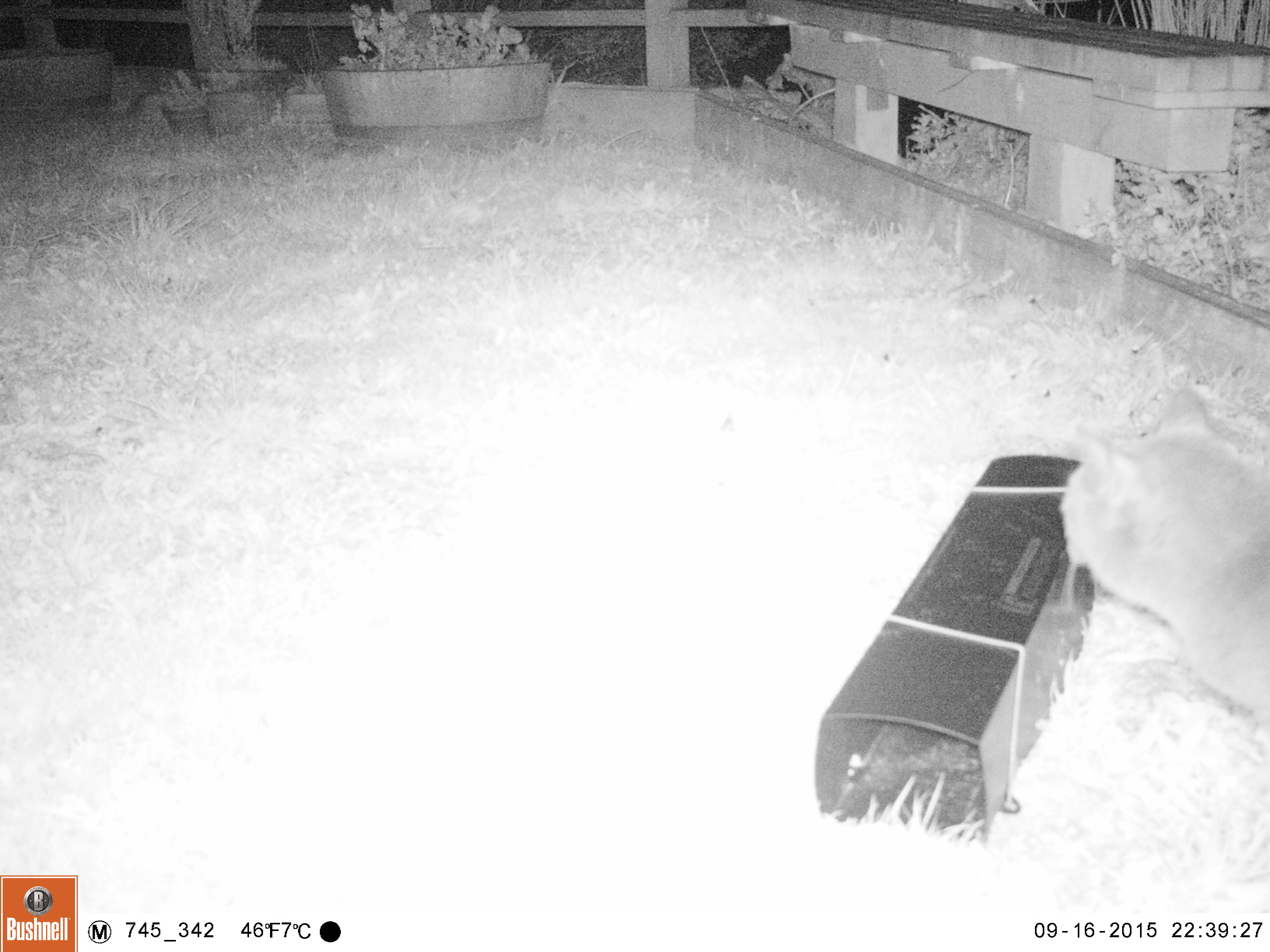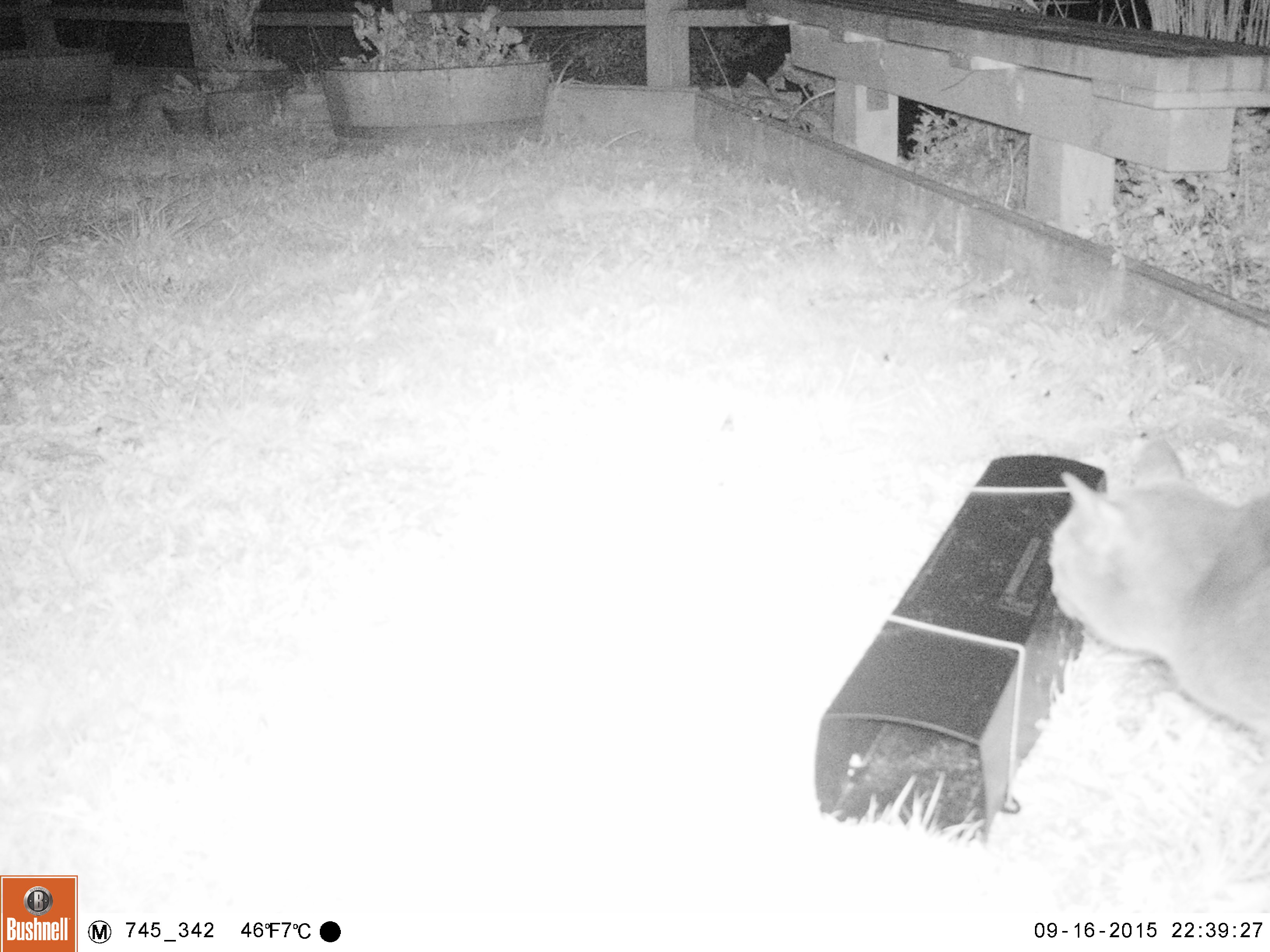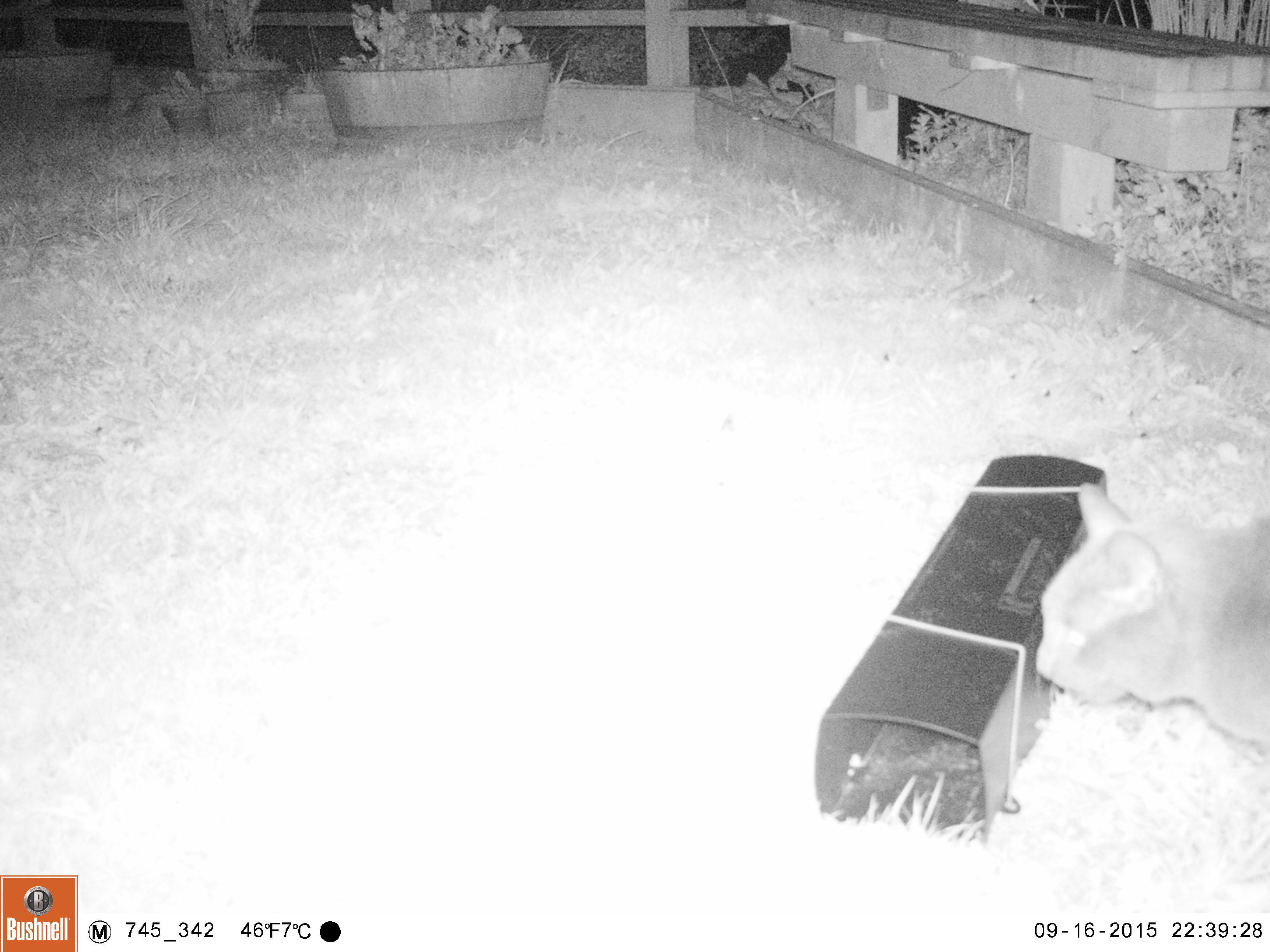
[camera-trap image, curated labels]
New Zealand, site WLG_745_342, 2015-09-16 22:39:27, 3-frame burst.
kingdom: Animalia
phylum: Chordata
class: Mammalia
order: Carnivora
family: Felidae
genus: Felis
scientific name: Felis catus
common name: domestic cat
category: cat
Cat (domestic cat) (Felis catus).